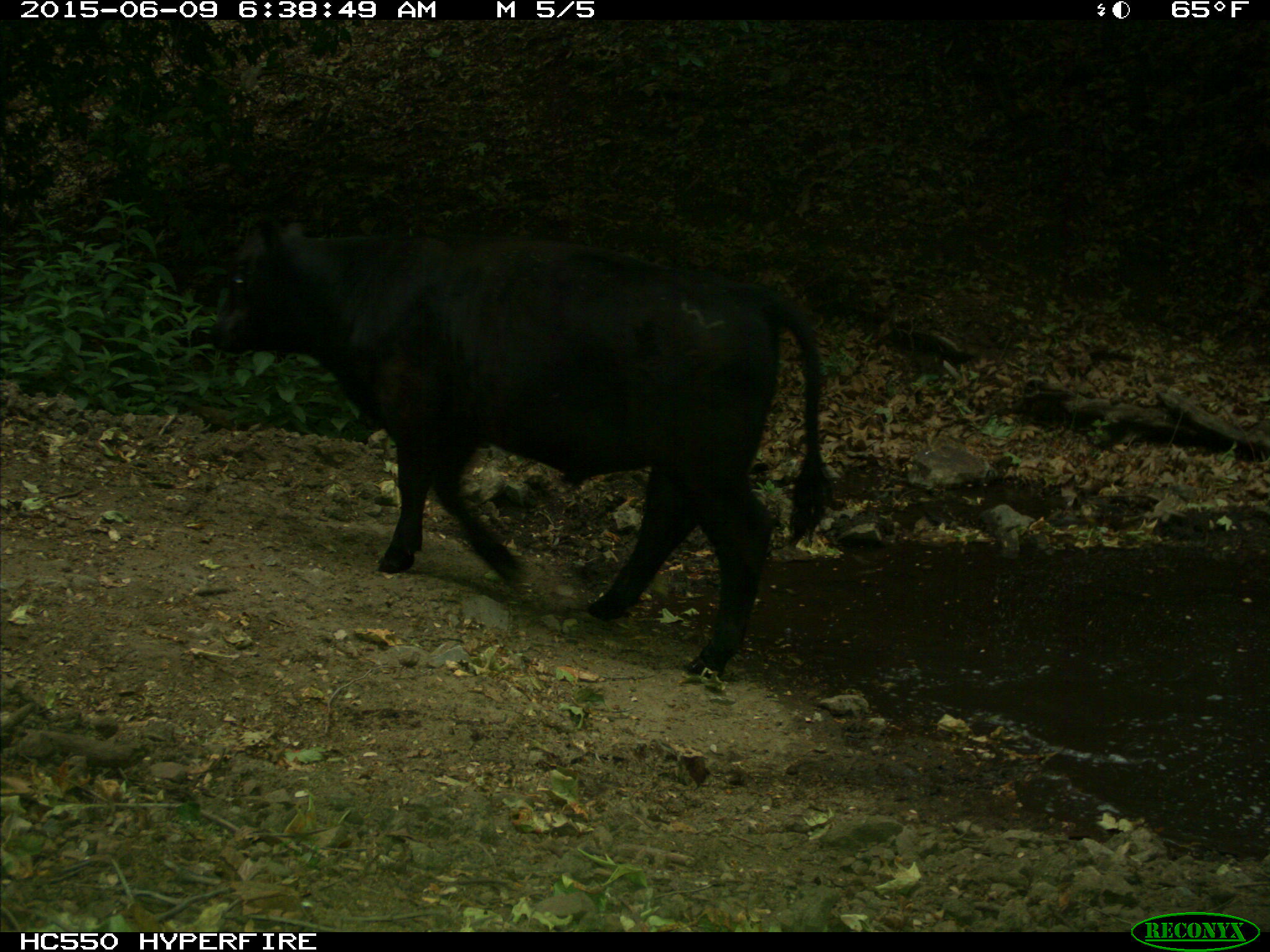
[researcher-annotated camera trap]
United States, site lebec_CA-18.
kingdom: Animalia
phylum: Chordata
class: Mammalia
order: Artiodactyla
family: Bovidae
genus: Bos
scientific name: Bos taurus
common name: domestic cow